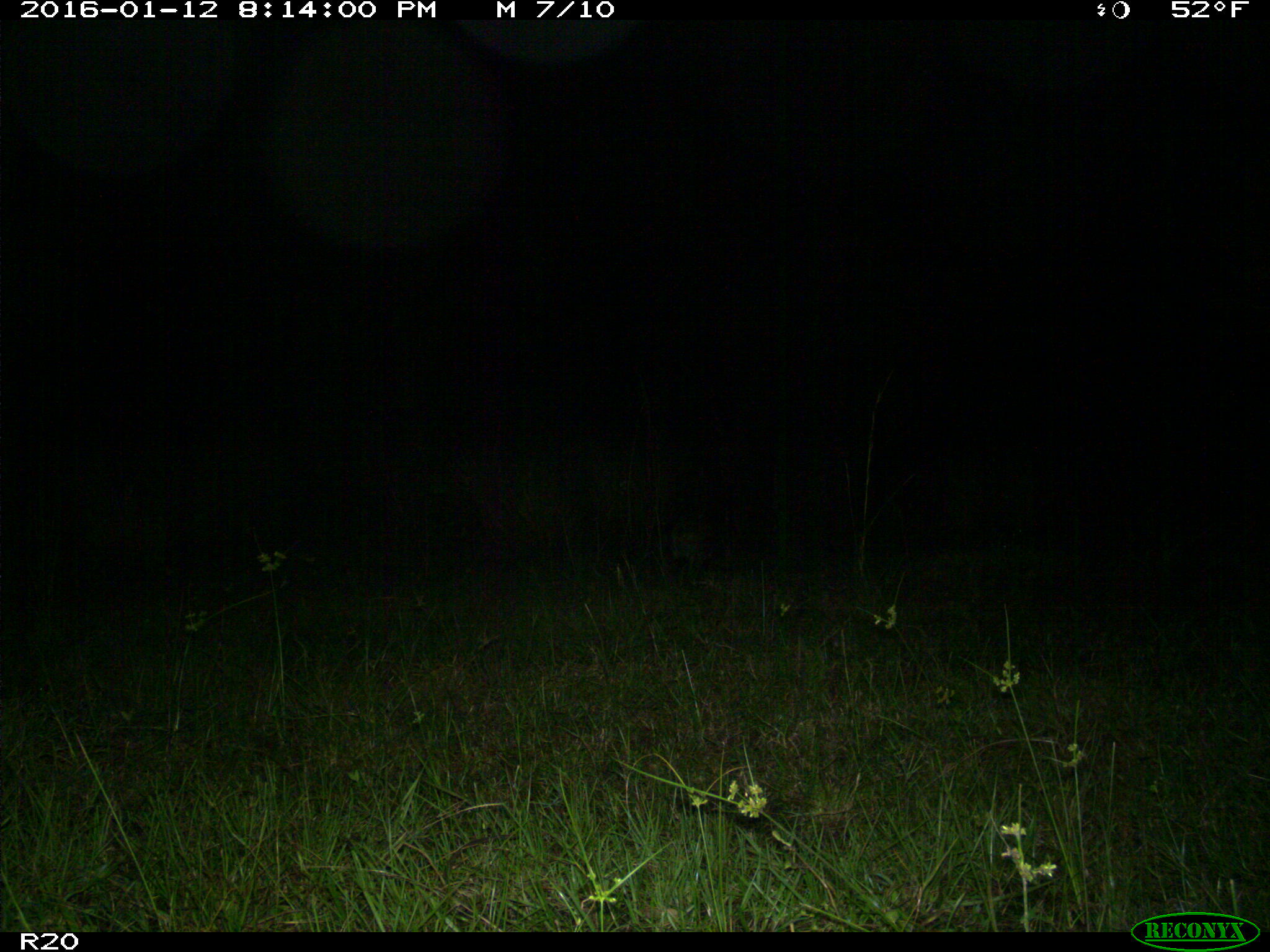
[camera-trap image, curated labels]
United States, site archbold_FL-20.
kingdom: Animalia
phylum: Chordata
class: Mammalia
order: Carnivora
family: Procyonidae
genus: Procyon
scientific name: Procyon lotor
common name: common raccoon